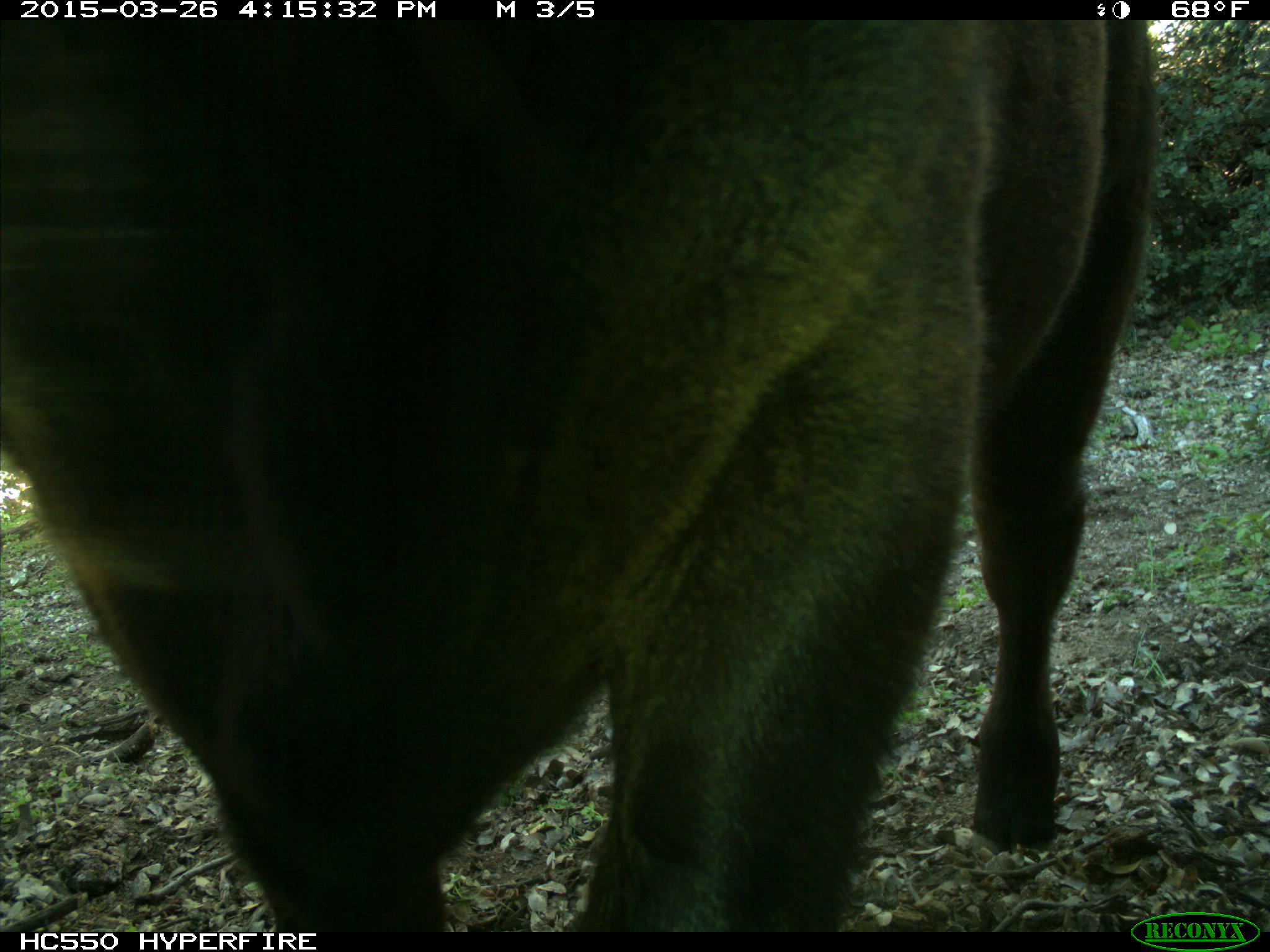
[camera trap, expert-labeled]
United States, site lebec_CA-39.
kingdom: Animalia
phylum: Chordata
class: Mammalia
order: Artiodactyla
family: Bovidae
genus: Bos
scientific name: Bos taurus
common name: domestic cow